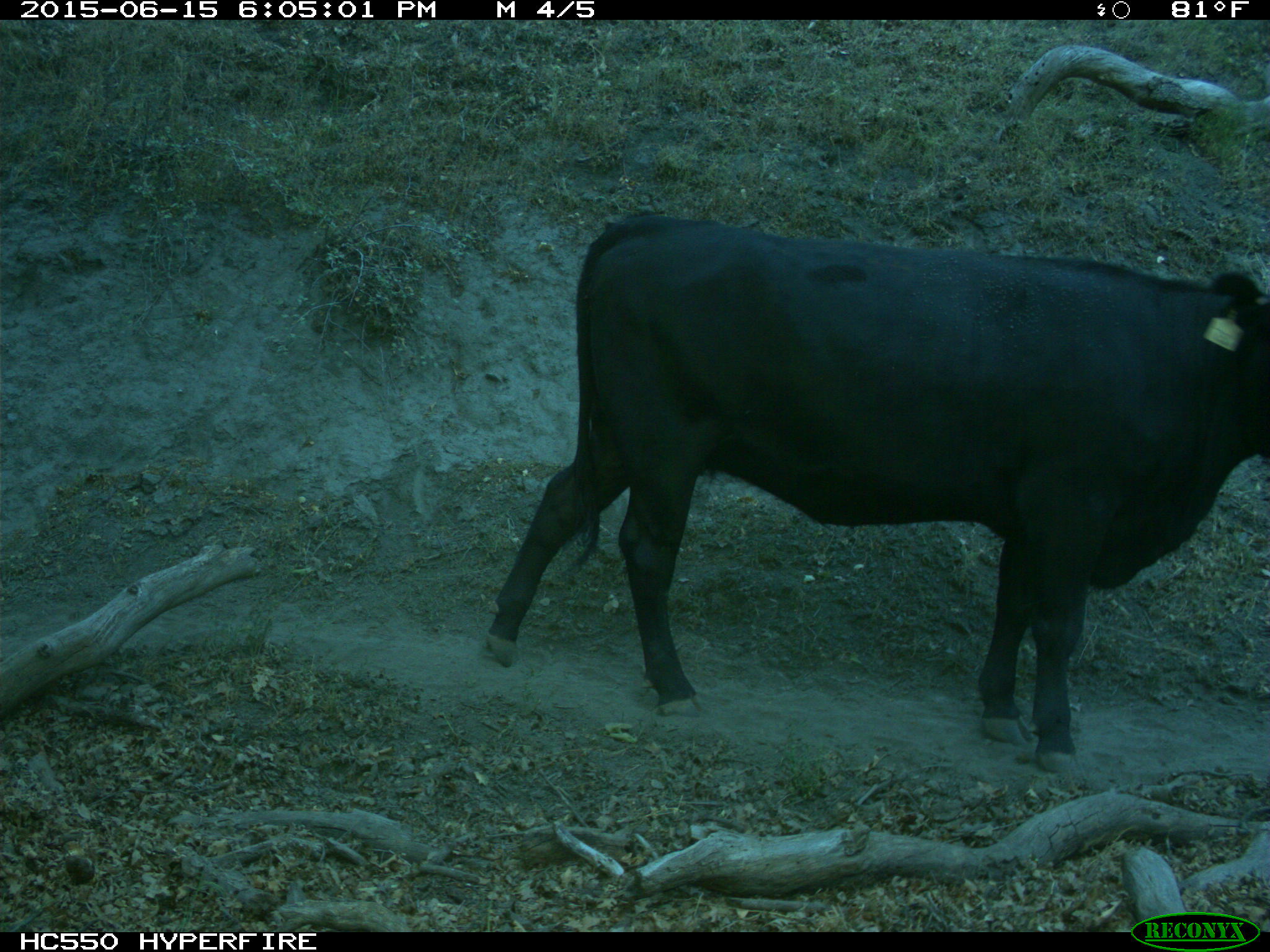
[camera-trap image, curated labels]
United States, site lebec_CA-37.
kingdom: Animalia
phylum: Chordata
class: Mammalia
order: Artiodactyla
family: Bovidae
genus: Bos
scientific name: Bos taurus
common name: domestic cow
Bos taurus (domestic cow).